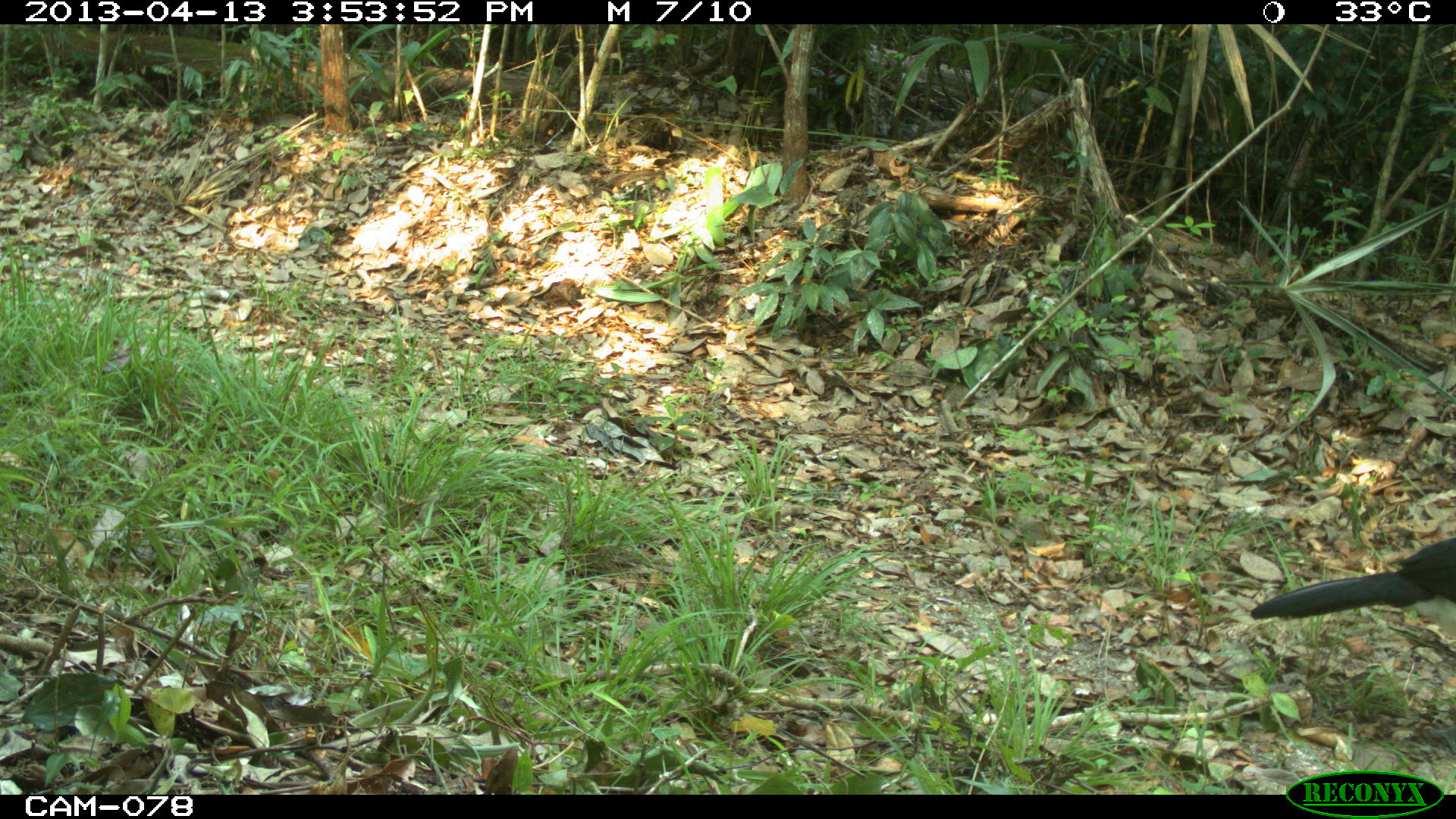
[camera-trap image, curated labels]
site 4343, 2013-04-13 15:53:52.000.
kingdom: Animalia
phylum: Chordata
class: Aves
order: Galliformes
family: Cracidae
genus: Crax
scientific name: Crax rubra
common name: great curassow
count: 1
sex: male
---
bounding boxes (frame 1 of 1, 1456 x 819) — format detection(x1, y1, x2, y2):
crax rubra: detection(1249, 536, 1456, 621)